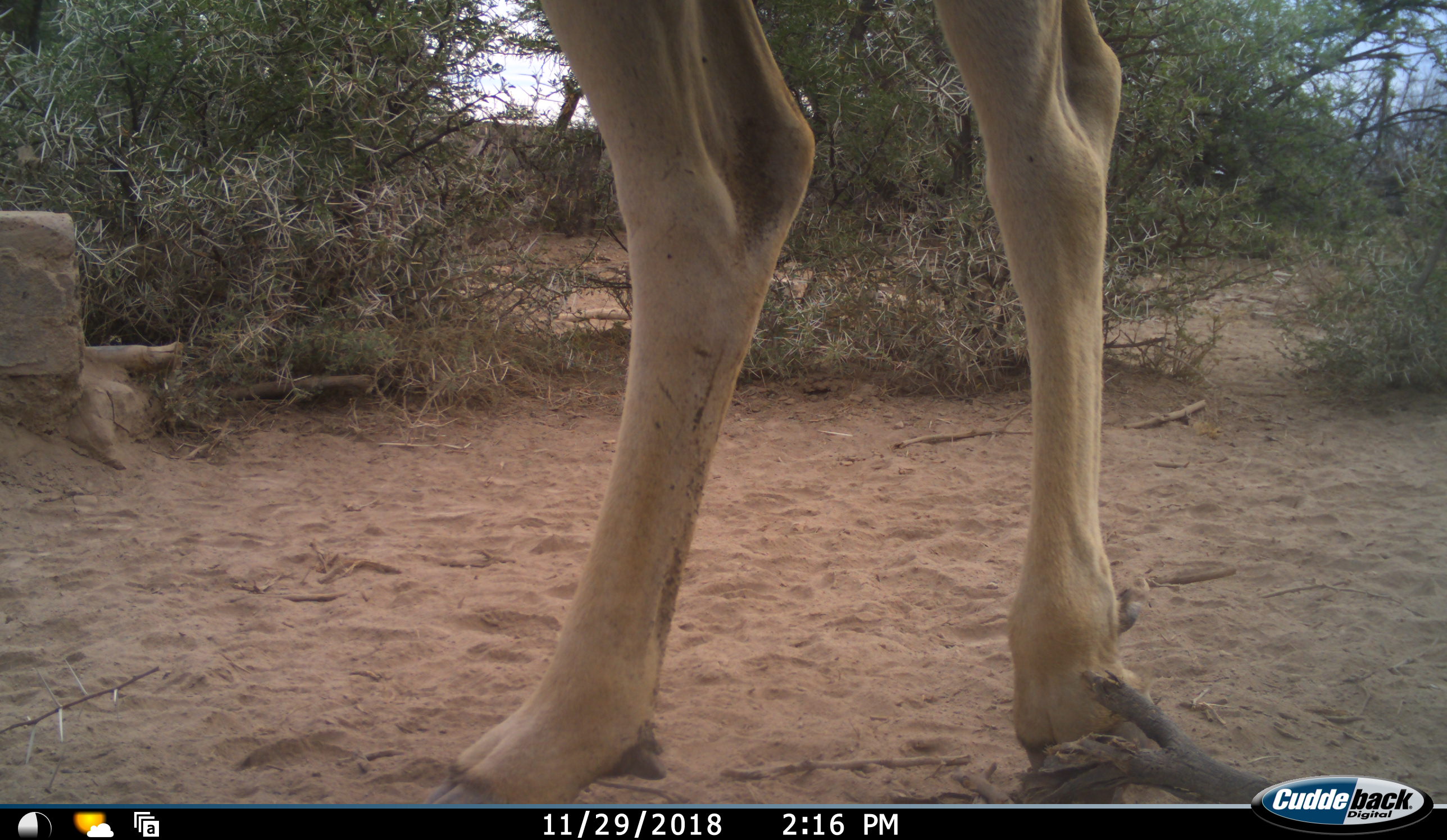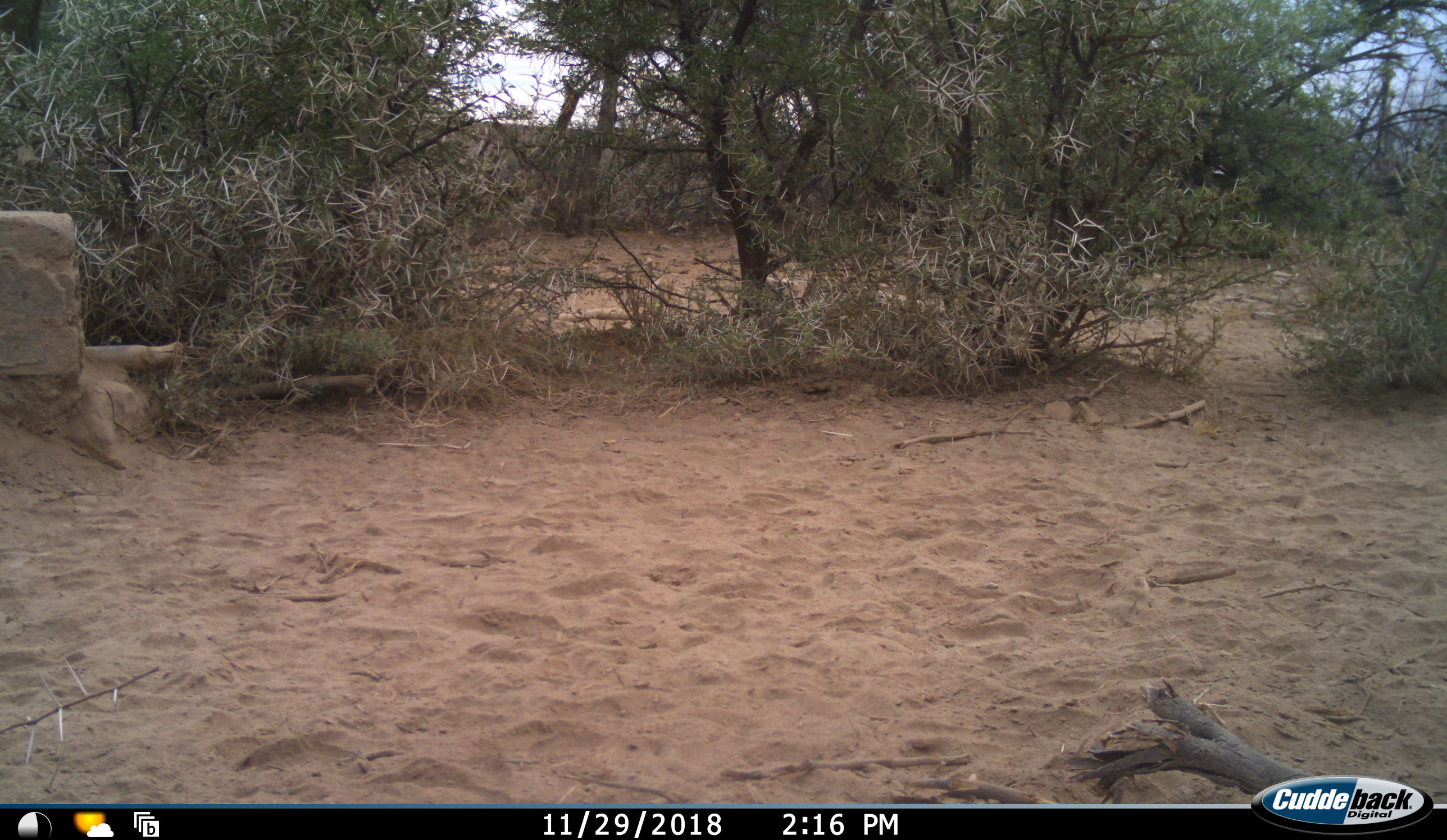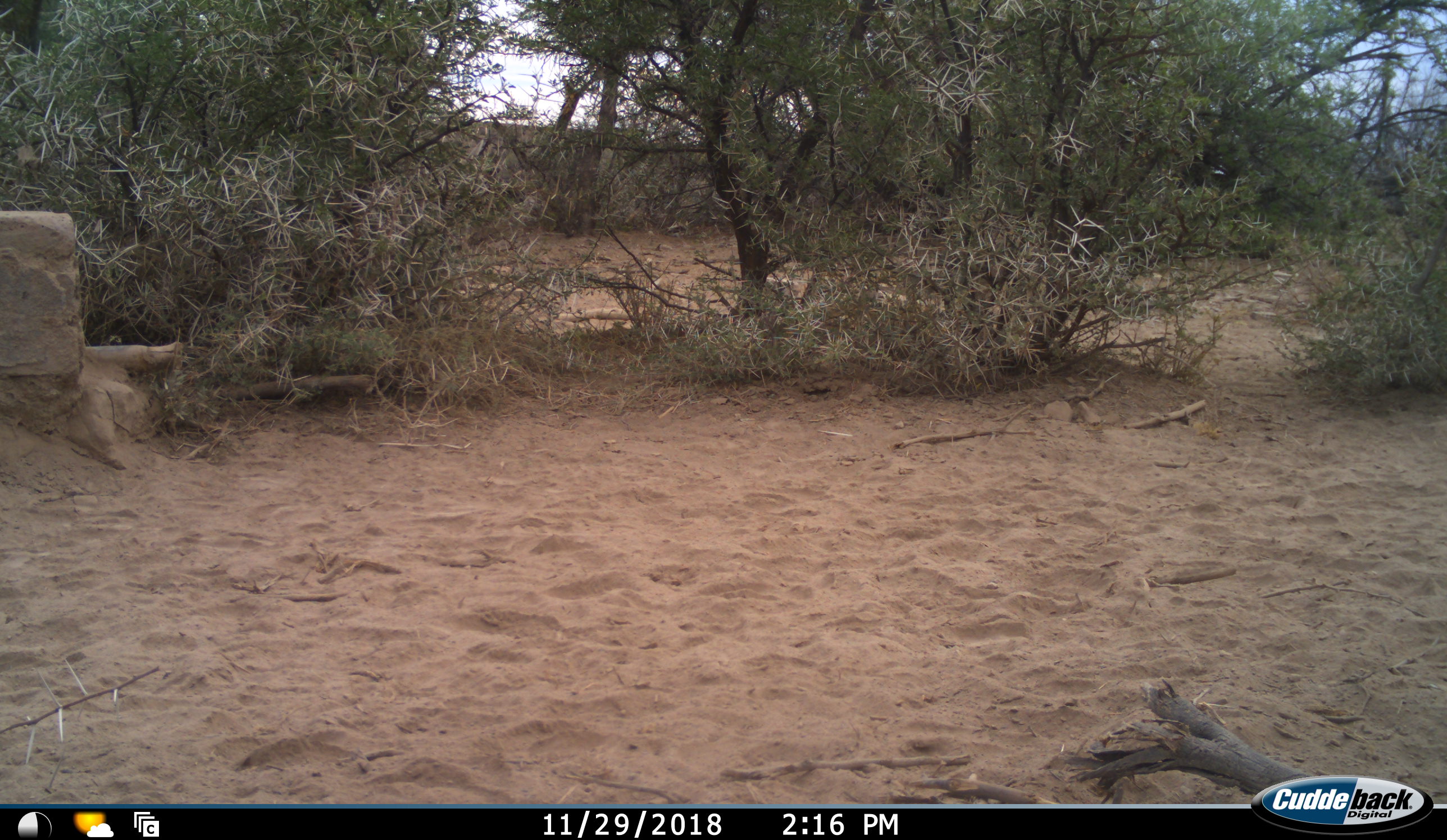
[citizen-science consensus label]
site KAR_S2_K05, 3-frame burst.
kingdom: Animalia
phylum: Chordata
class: Mammalia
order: Artiodactyla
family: Bovidae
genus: Tragelaphus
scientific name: Tragelaphus oryx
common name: eland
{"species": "eland (Tragelaphus oryx)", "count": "1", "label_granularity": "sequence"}